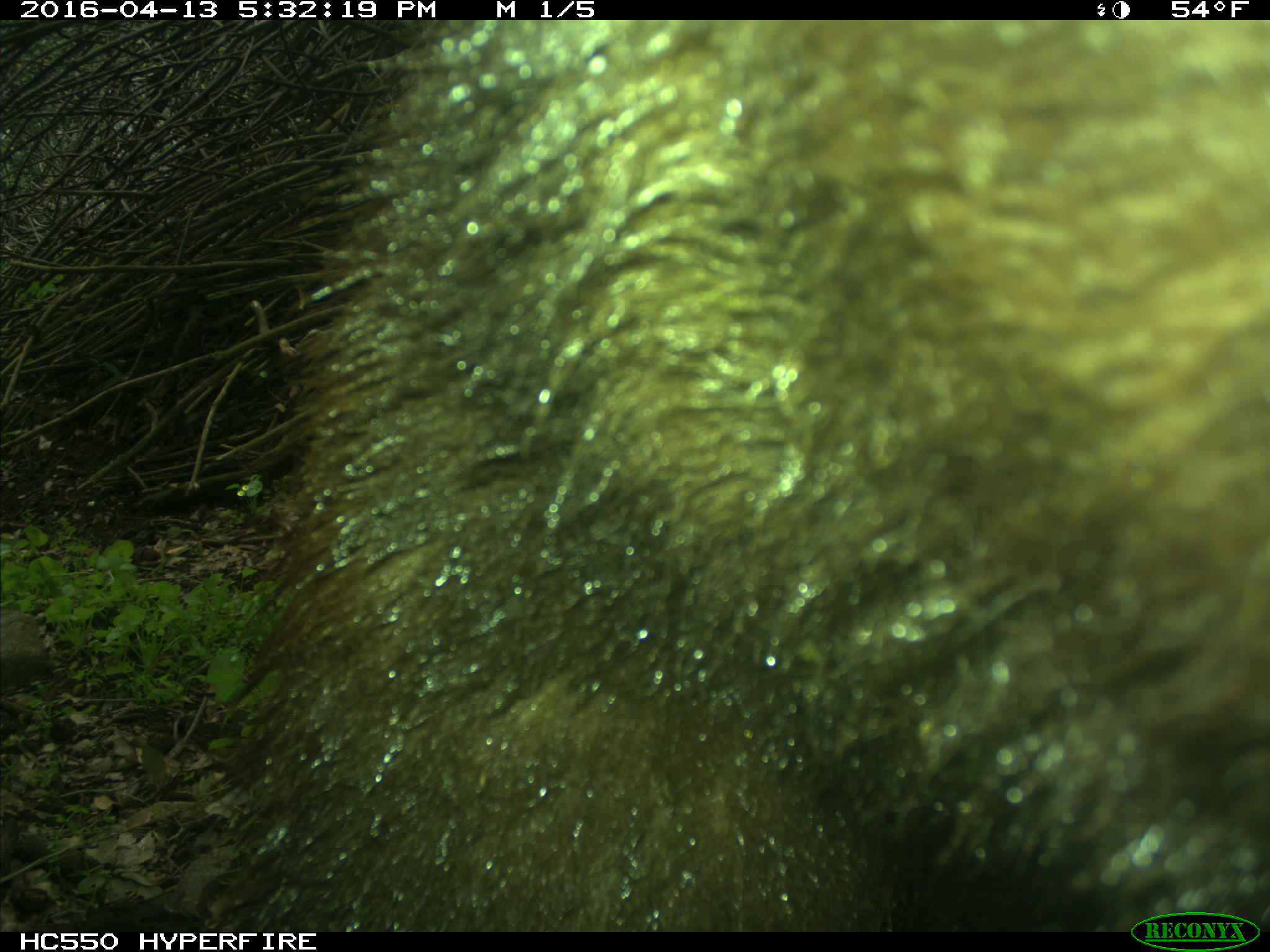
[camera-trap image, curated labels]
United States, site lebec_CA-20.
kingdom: Animalia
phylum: Chordata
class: Mammalia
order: Carnivora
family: Ursidae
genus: Ursus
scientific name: Ursus americanus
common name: american black bear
Ursus americanus (american black bear).